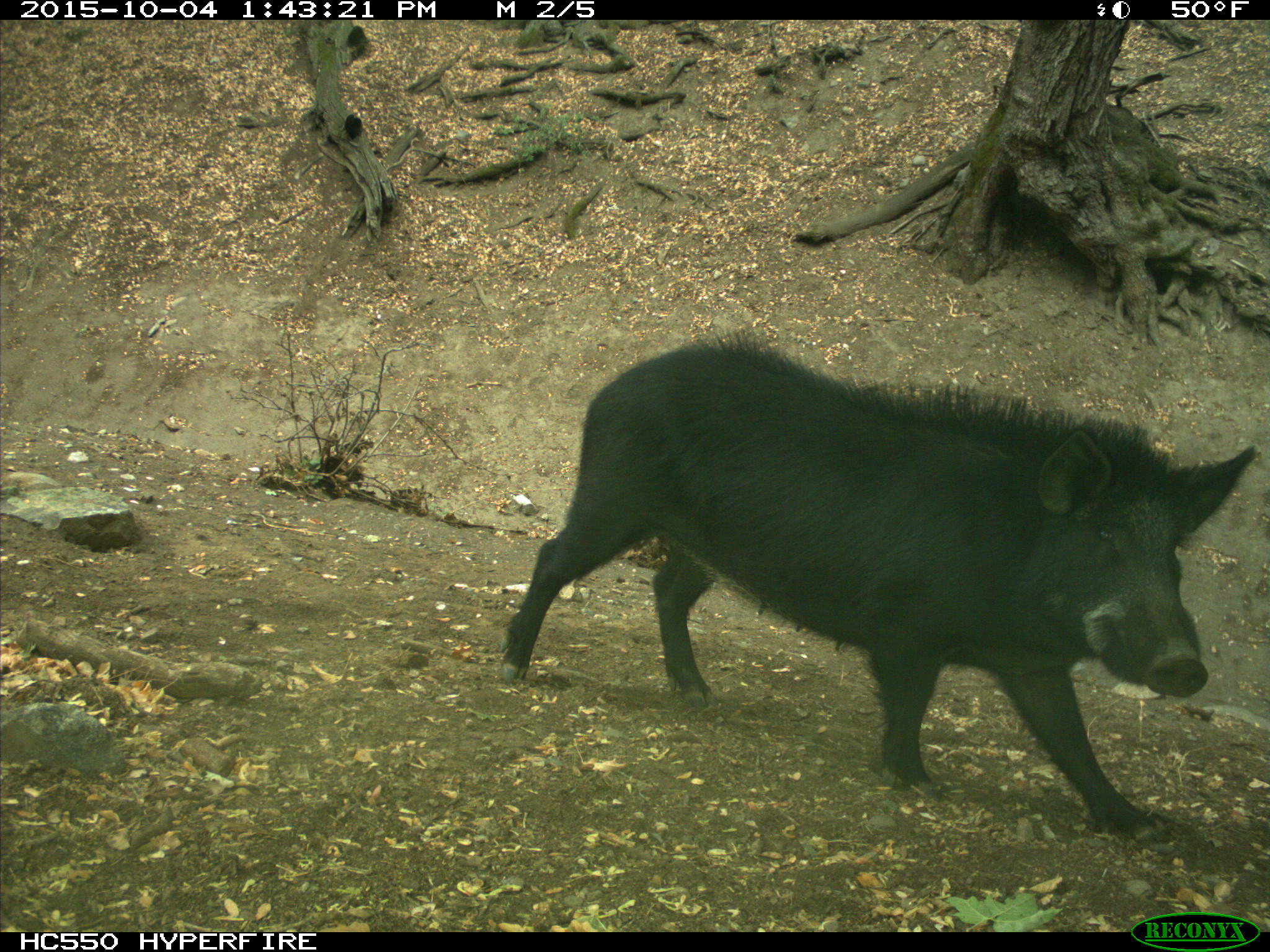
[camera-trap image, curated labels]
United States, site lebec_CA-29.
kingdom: Animalia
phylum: Chordata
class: Mammalia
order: Artiodactyla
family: Suidae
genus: Sus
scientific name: Sus scrofa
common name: wild boar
Sus scrofa (wild boar).